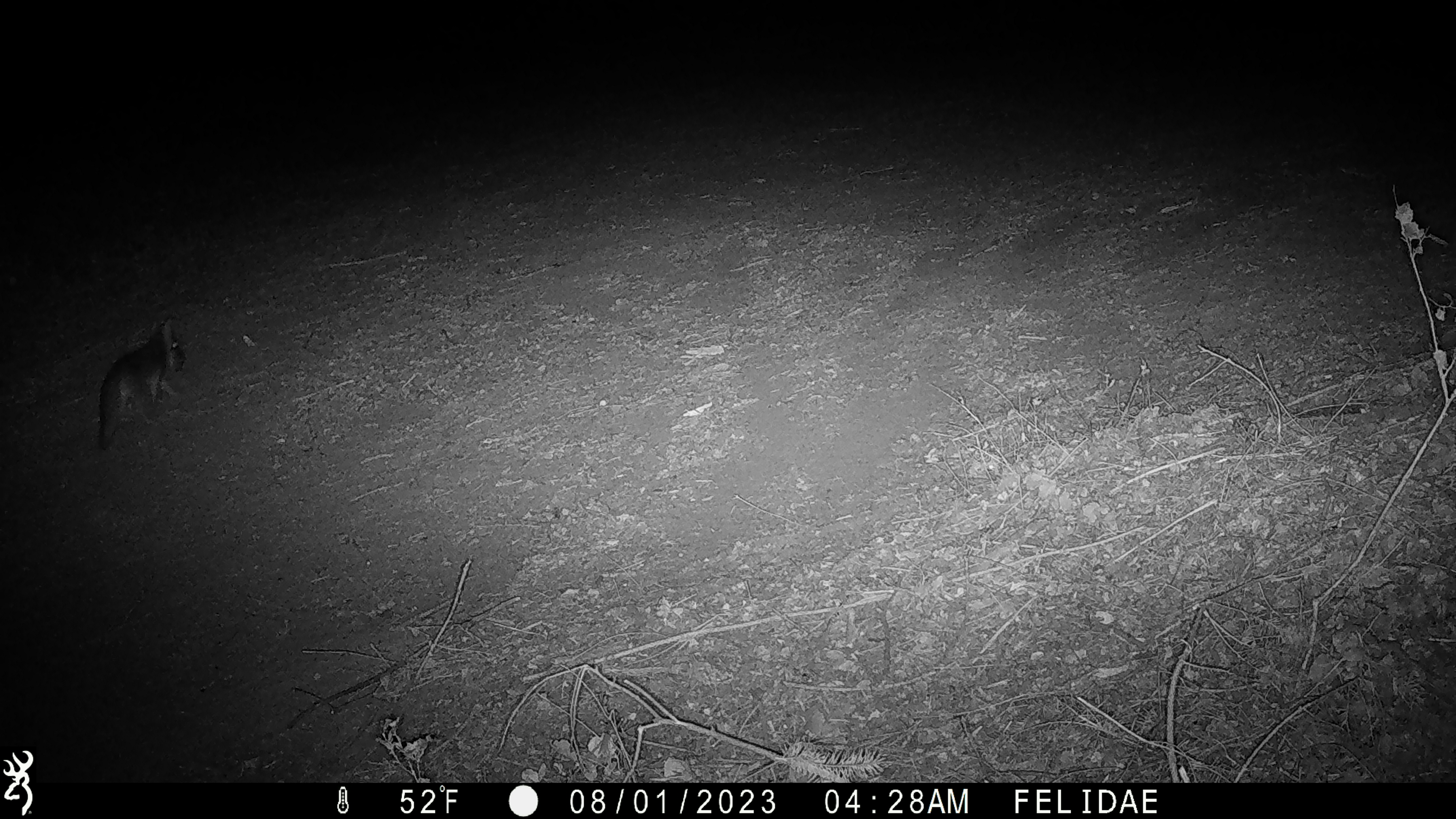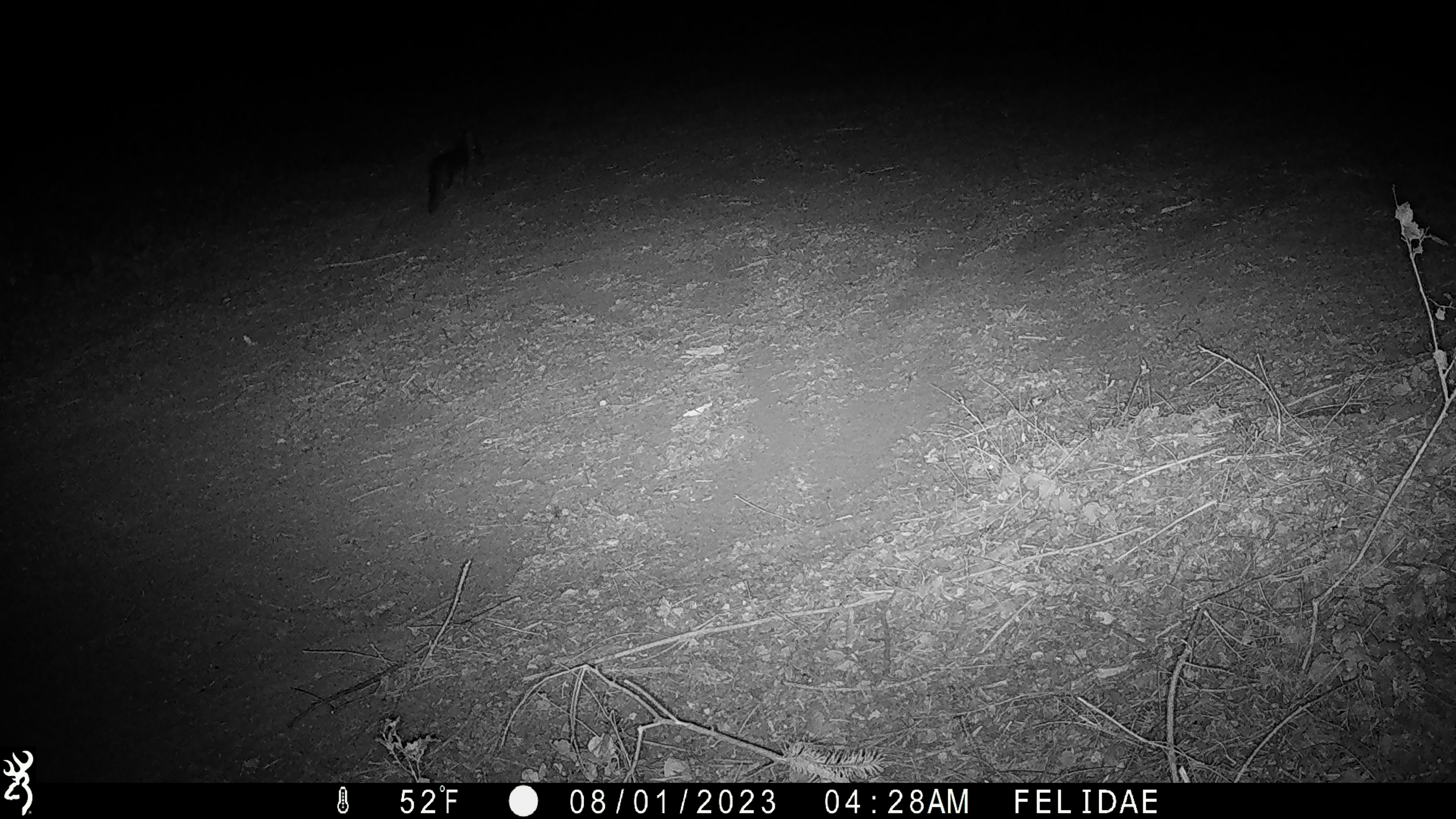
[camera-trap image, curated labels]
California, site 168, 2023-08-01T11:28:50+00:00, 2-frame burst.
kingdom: Animalia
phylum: Chordata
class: Mammalia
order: Carnivora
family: Canidae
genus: Urocyon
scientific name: Urocyon cinereoargenteus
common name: gray fox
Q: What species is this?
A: Gray fox (Urocyon cinereoargenteus).